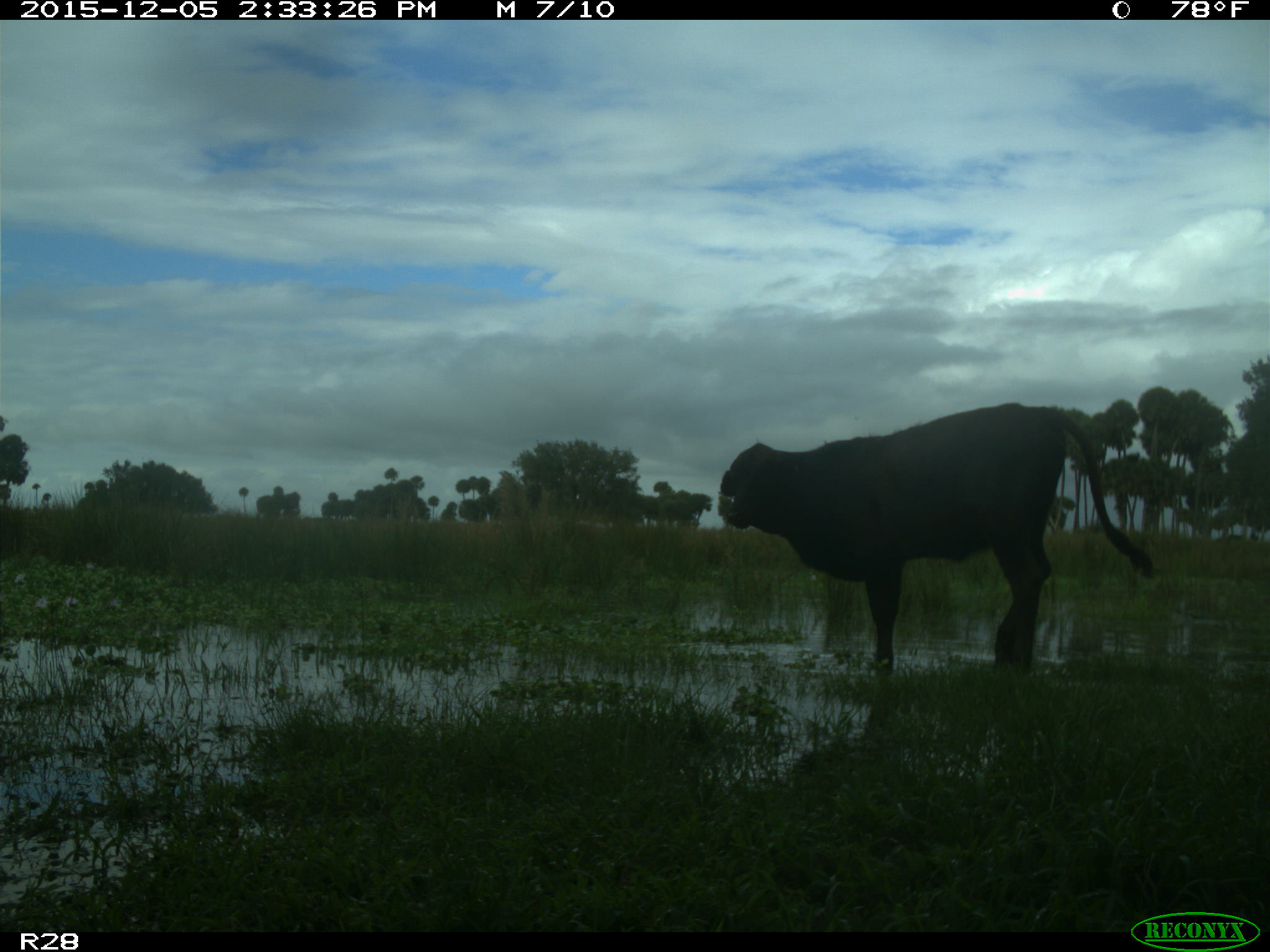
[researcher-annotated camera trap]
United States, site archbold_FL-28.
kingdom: Animalia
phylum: Chordata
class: Mammalia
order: Artiodactyla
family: Bovidae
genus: Bos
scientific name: Bos taurus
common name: domestic cow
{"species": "Bos taurus (domestic cow)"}